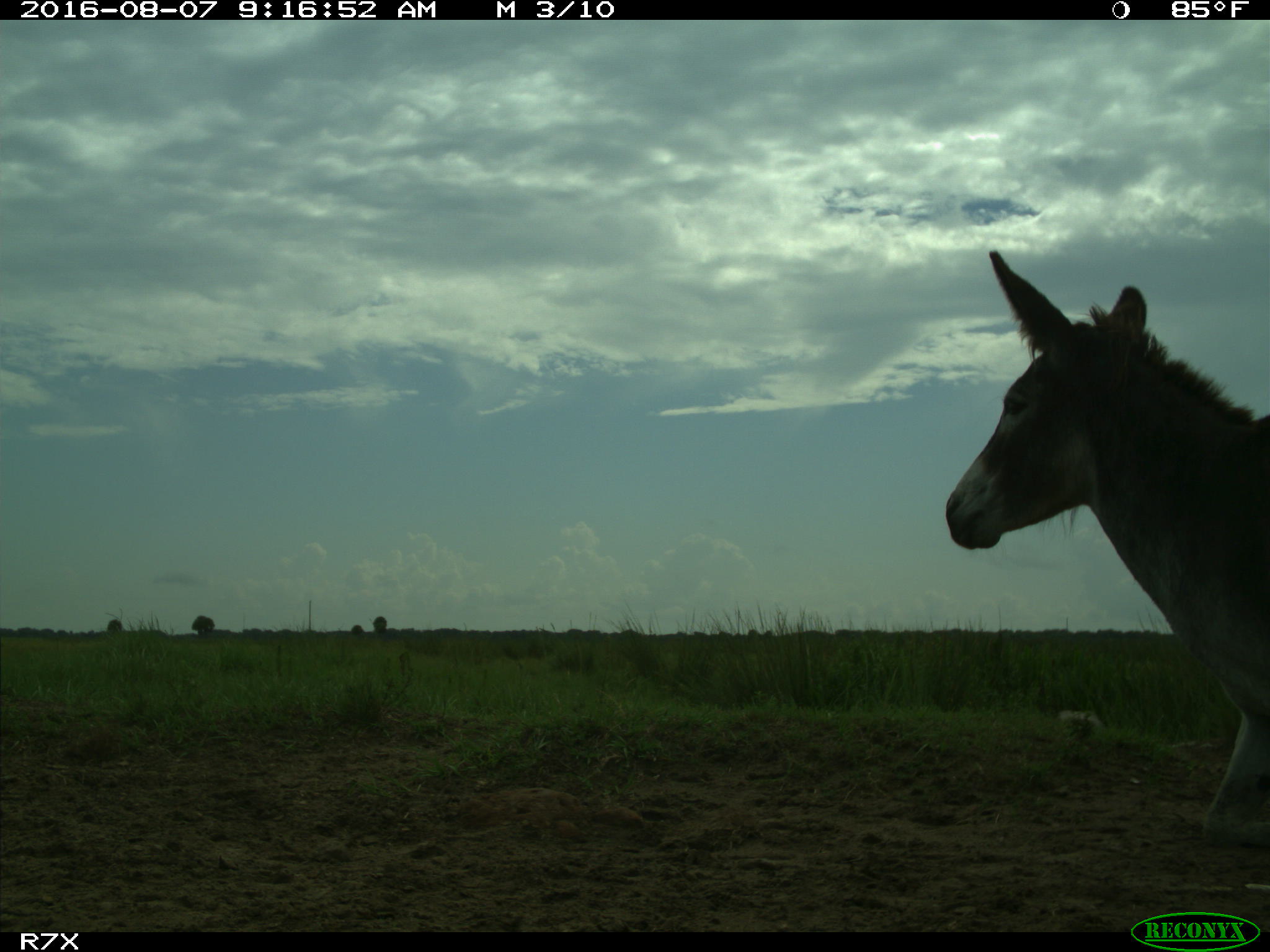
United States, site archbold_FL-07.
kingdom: Animalia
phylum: Chordata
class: Mammalia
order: Perissodactyla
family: Equidae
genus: Equus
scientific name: Equus africanus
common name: african wild ass